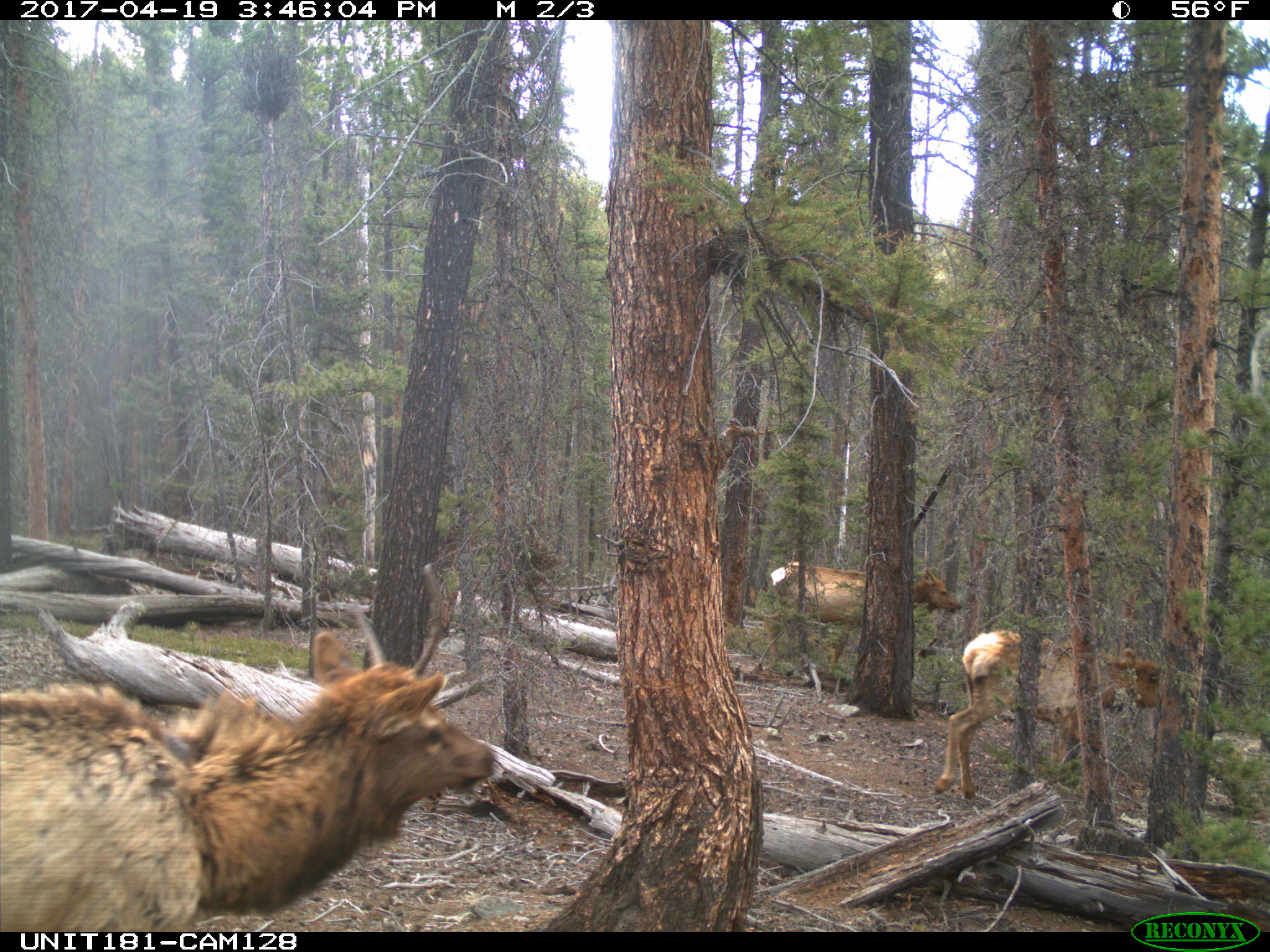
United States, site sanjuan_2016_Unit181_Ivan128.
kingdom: Animalia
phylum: Chordata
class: Mammalia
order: Artiodactyla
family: Cervidae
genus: Cervus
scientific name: Cervus elaphus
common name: red deer